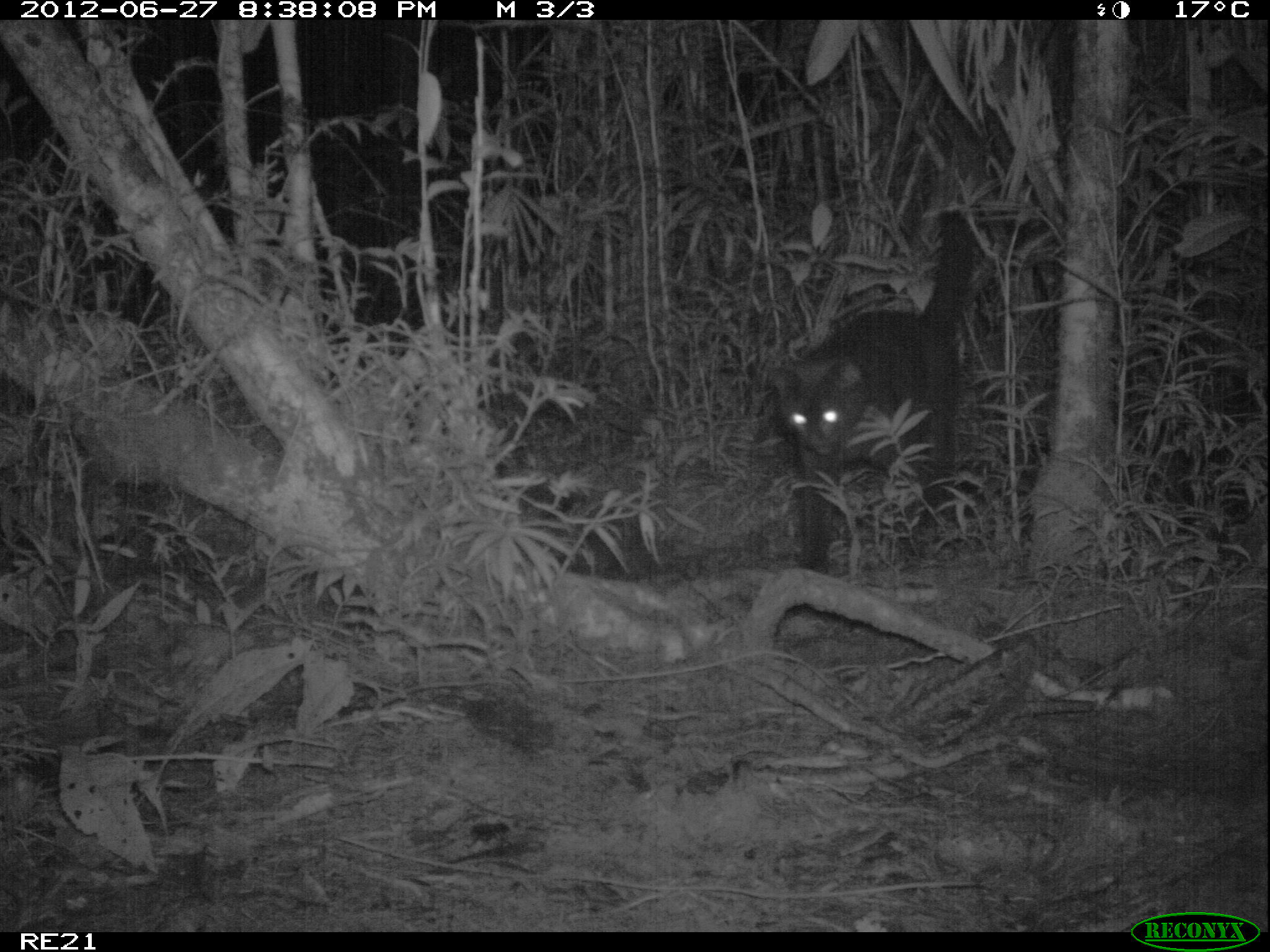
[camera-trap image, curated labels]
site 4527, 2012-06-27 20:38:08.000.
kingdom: Animalia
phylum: Chordata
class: Mammalia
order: Carnivora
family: Felidae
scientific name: Felidae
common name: felids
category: felis sp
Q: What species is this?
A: Felis sp (felids) (Felidae).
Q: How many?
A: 1.